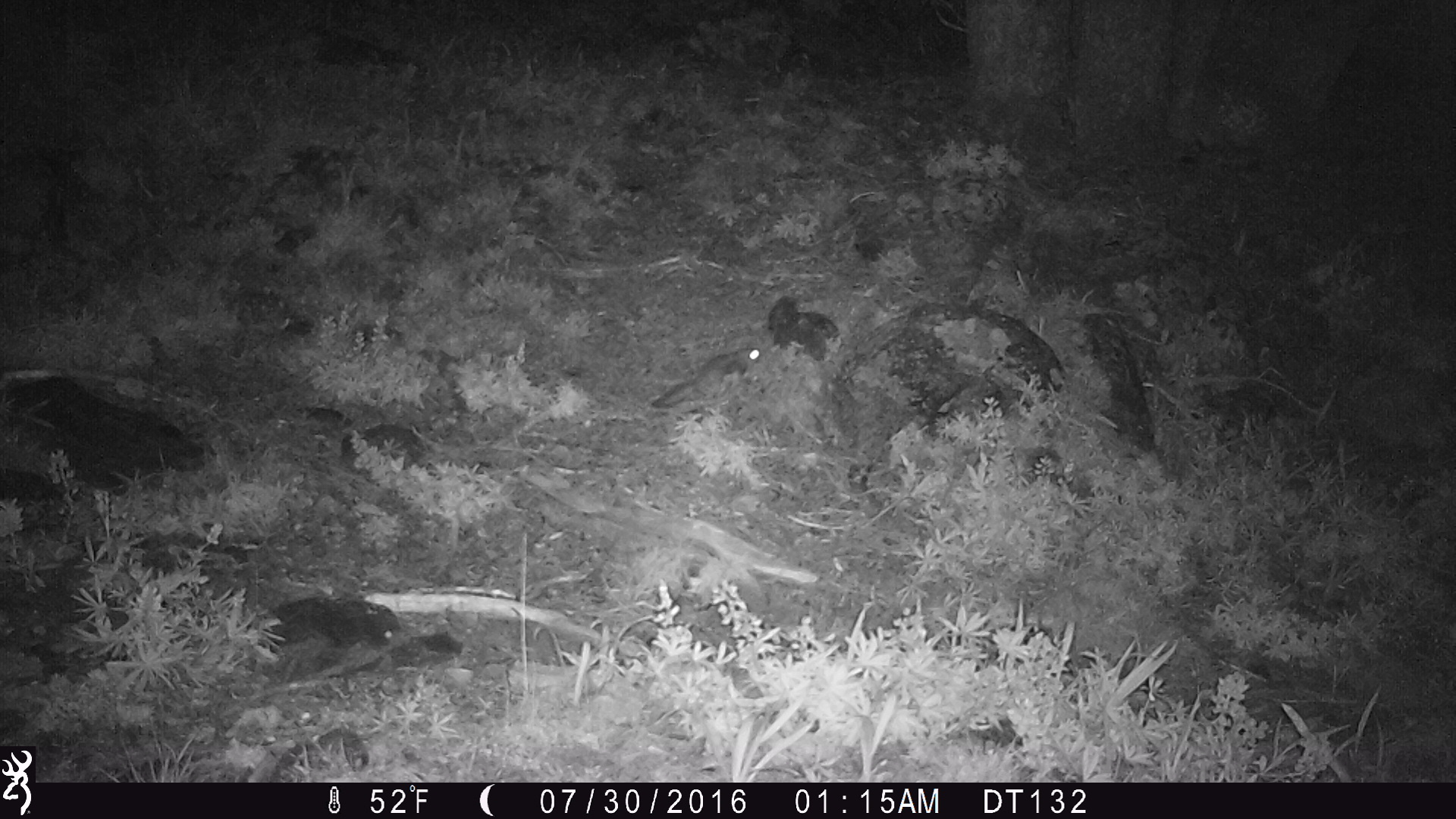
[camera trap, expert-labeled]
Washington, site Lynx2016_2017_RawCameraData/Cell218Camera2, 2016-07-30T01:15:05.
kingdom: Animalia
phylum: Chordata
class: Mammalia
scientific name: Mammalia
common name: small mammal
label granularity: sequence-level